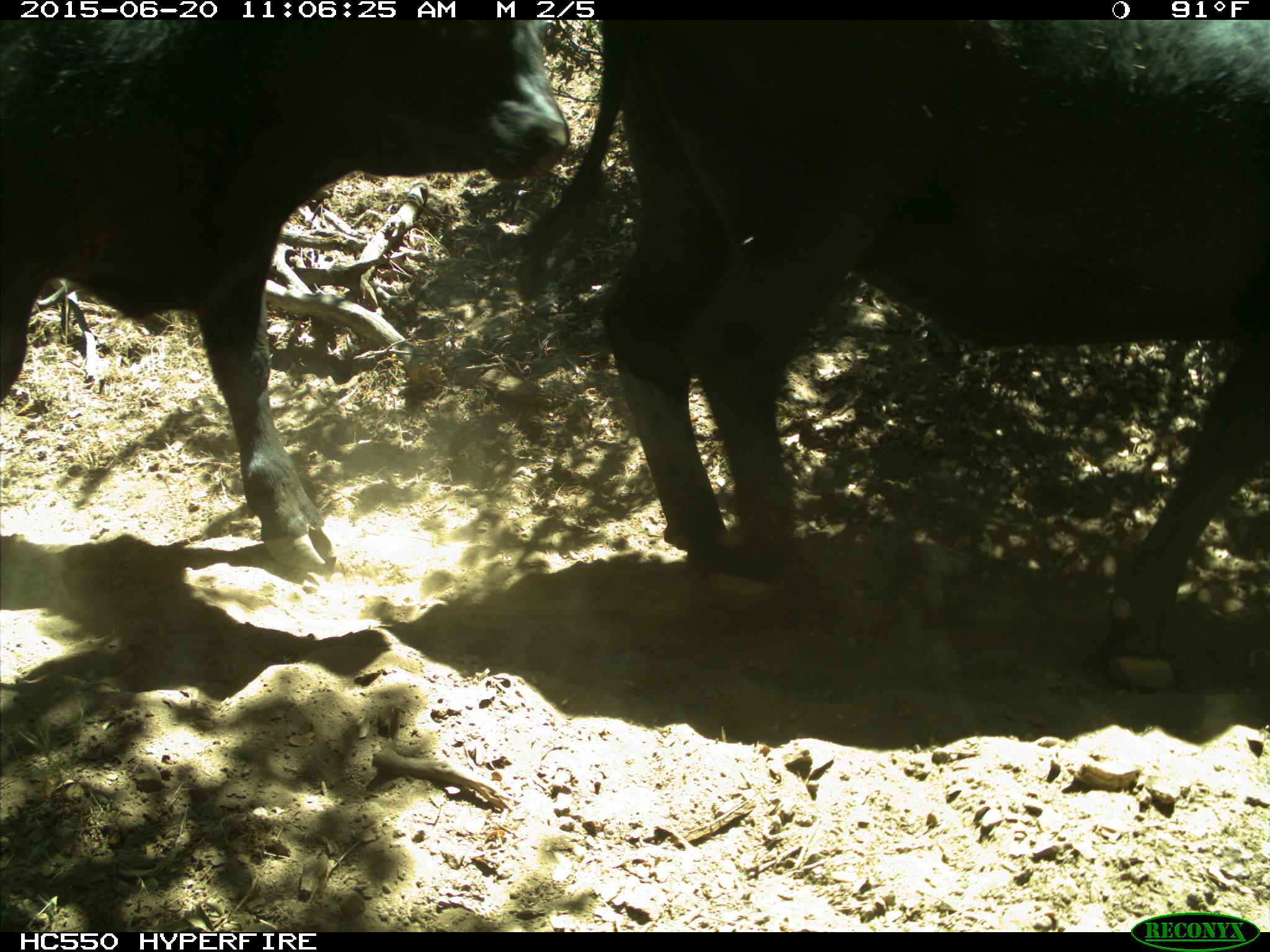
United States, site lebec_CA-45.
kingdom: Animalia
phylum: Chordata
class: Mammalia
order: Artiodactyla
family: Bovidae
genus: Bos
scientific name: Bos taurus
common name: domestic cow